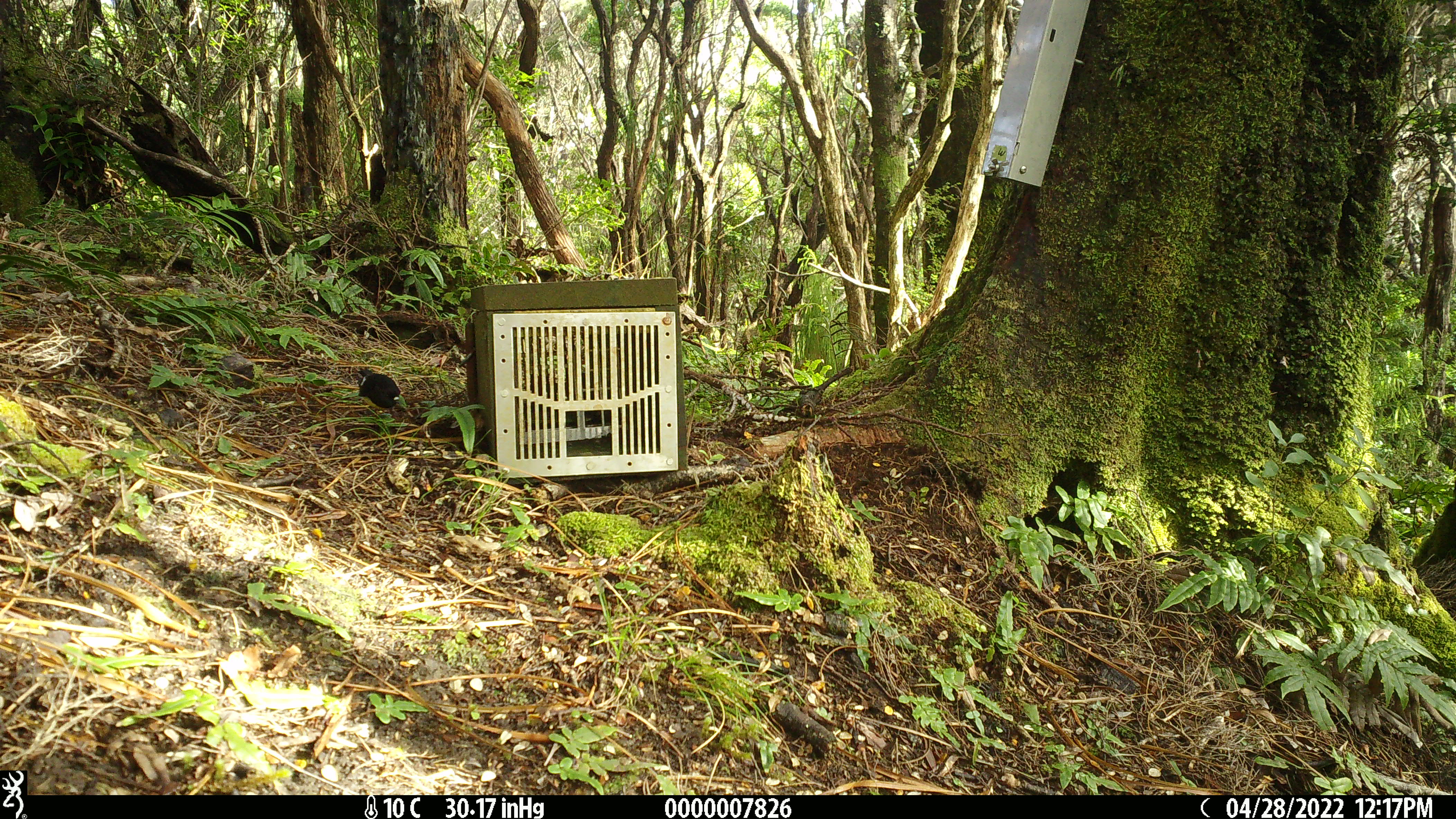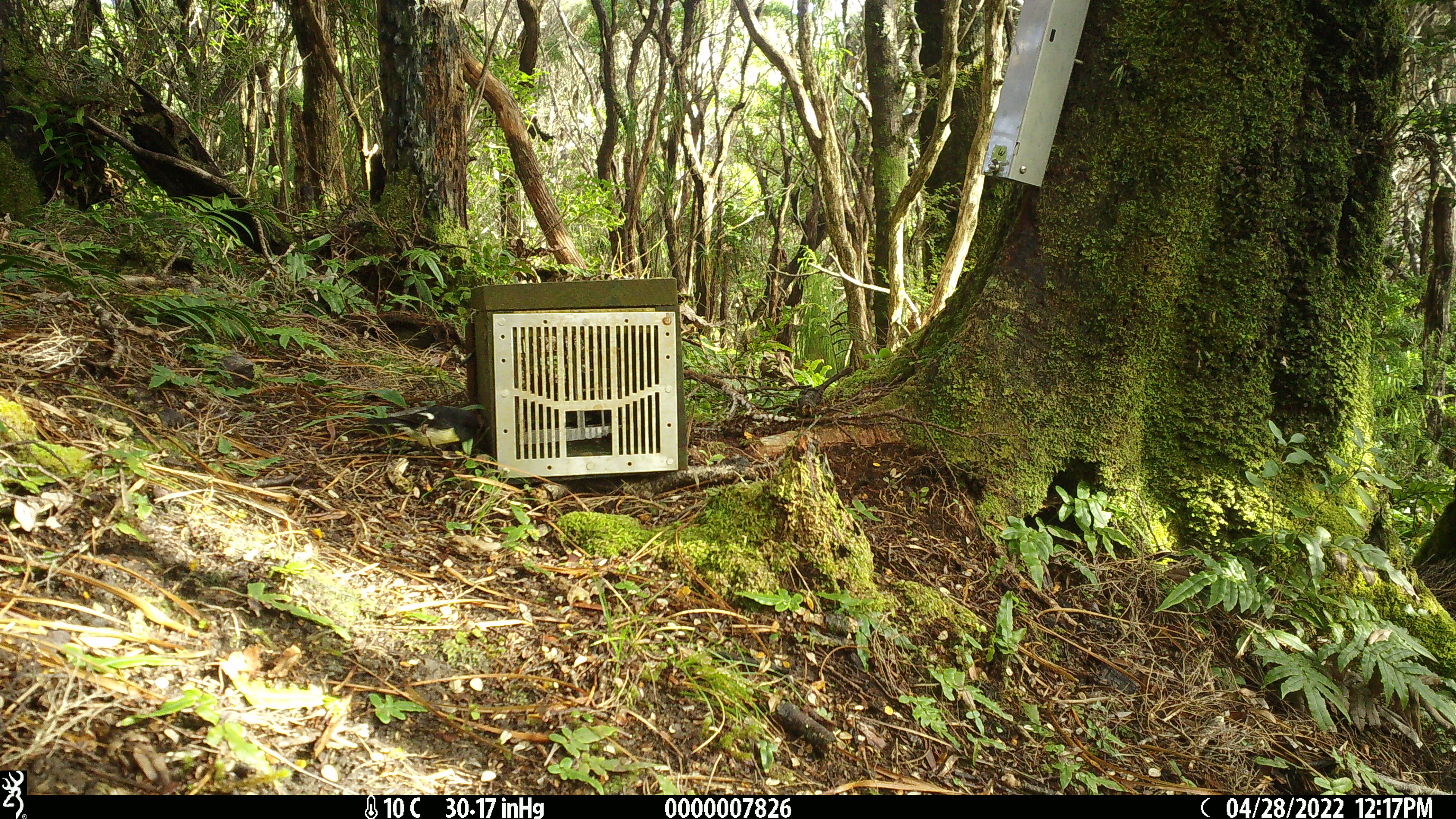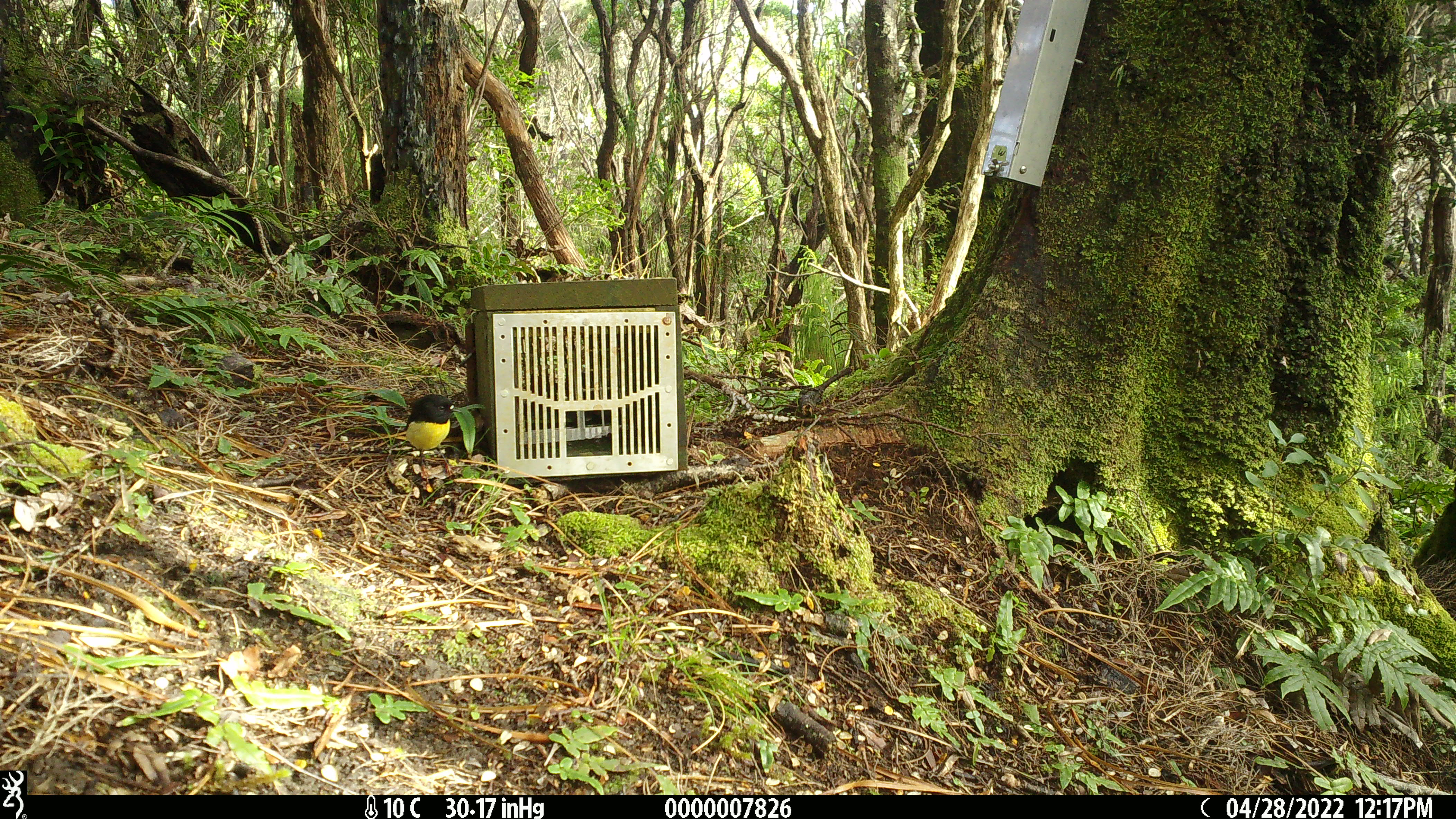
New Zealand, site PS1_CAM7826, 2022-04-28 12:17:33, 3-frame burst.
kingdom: Animalia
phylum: Chordata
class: Aves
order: Passeriformes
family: Petroicidae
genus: Petroica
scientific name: Petroica macrocephala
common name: tomtit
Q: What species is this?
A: Tomtit (Petroica macrocephala).